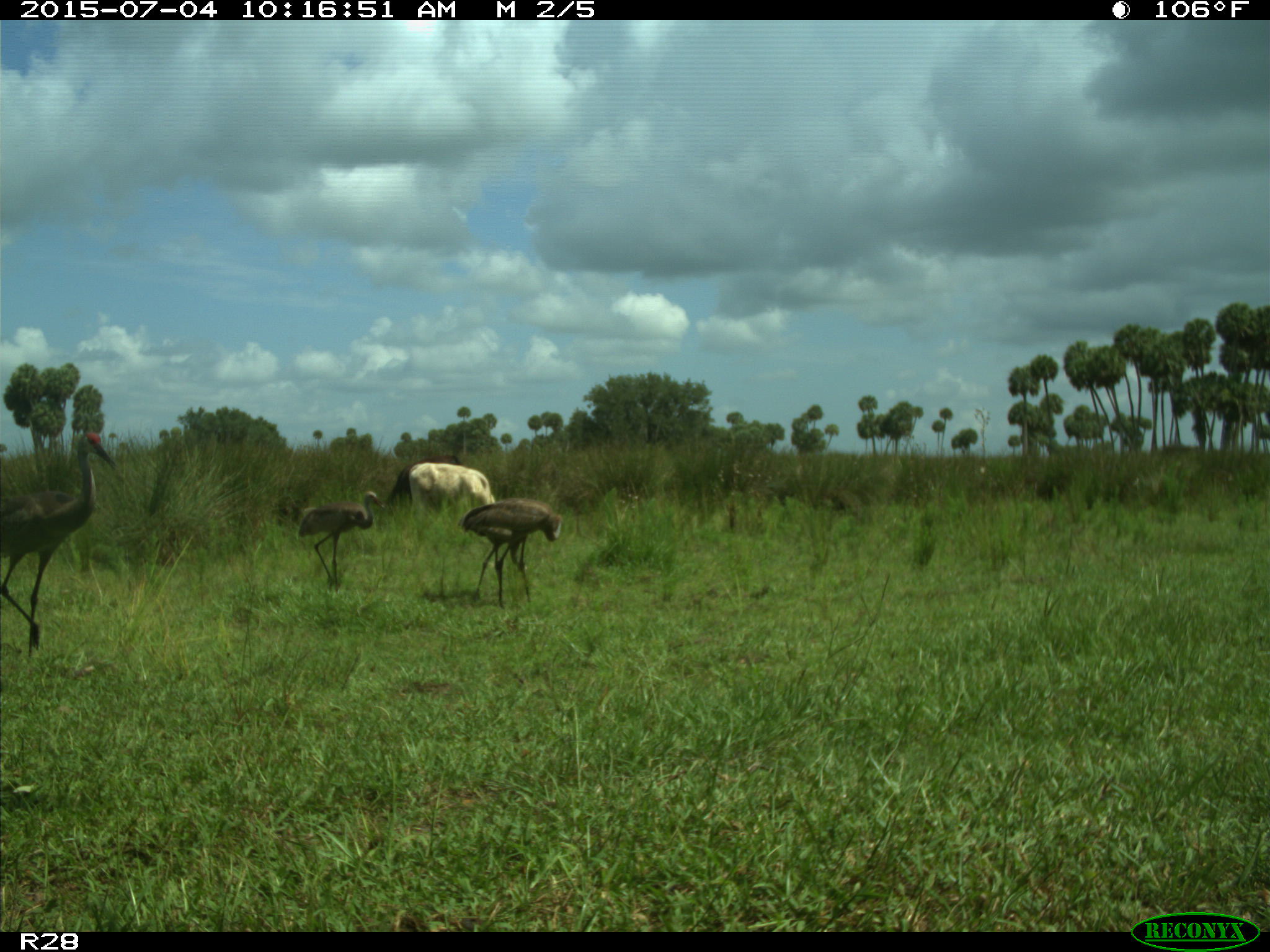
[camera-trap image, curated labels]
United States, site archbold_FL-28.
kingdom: Animalia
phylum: Chordata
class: Mammalia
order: Artiodactyla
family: Bovidae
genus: Bos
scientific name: Bos taurus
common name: domestic cow